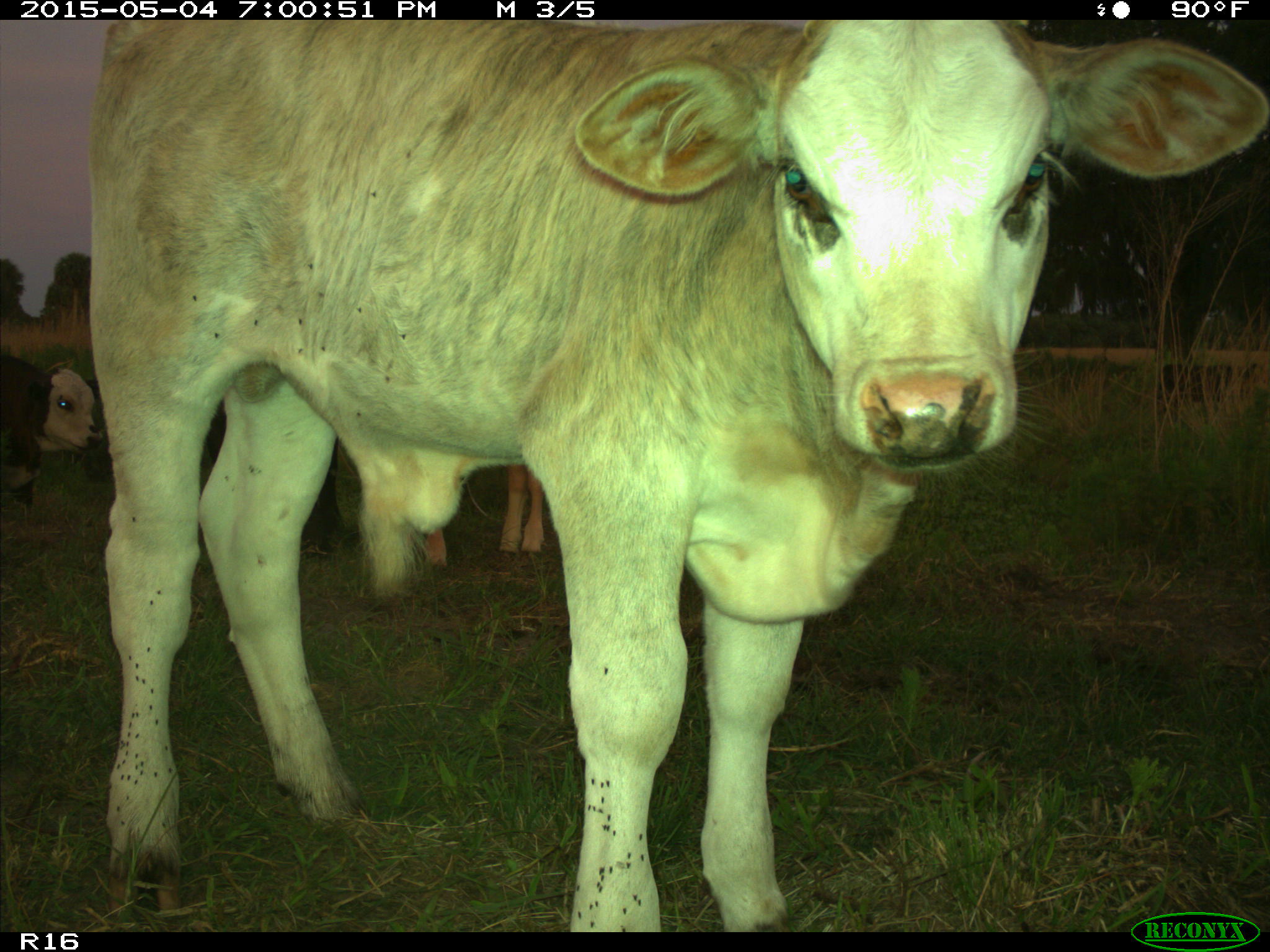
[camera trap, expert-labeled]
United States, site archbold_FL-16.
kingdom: Animalia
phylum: Chordata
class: Mammalia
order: Artiodactyla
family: Bovidae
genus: Bos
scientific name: Bos taurus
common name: domestic cow